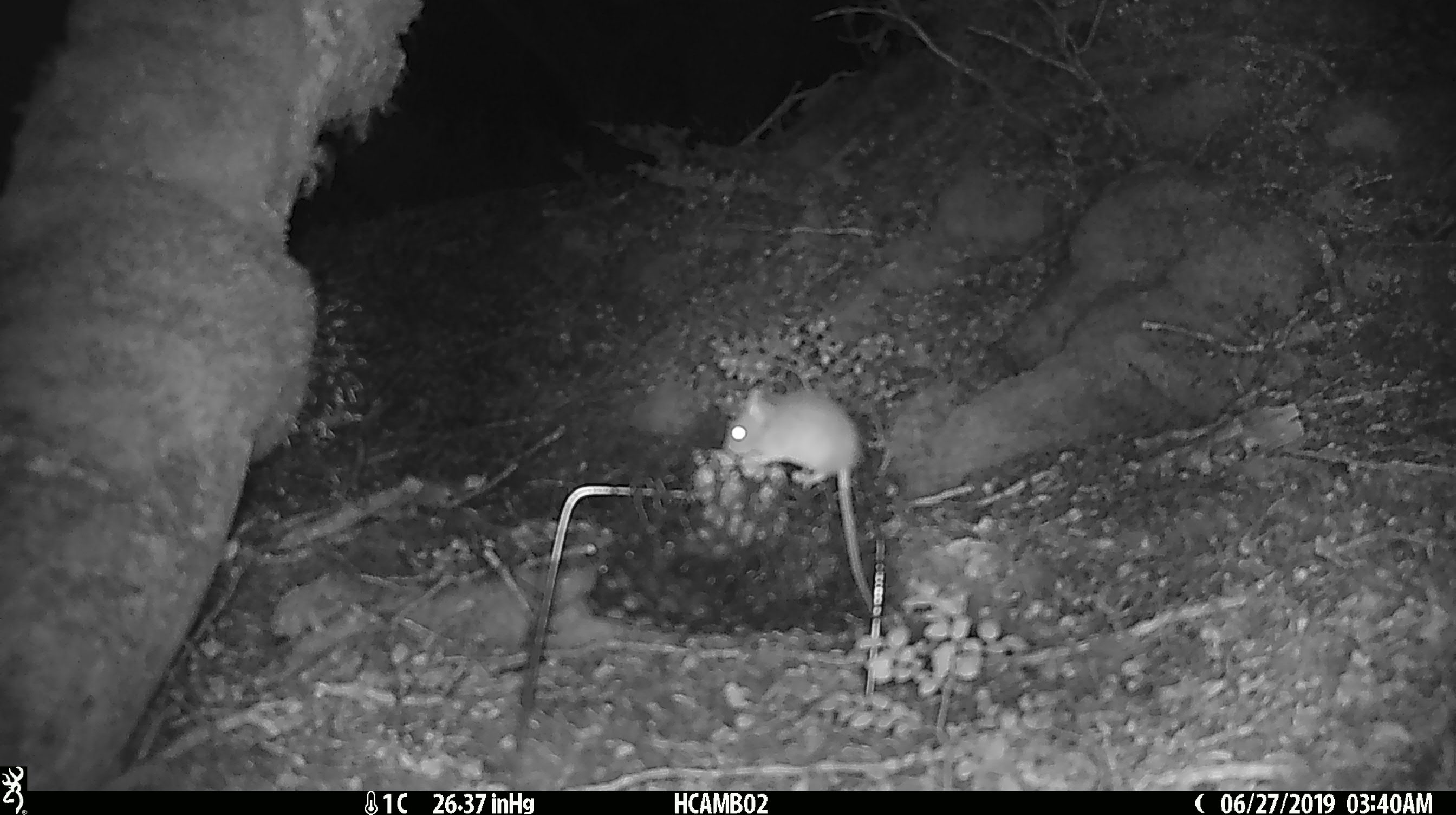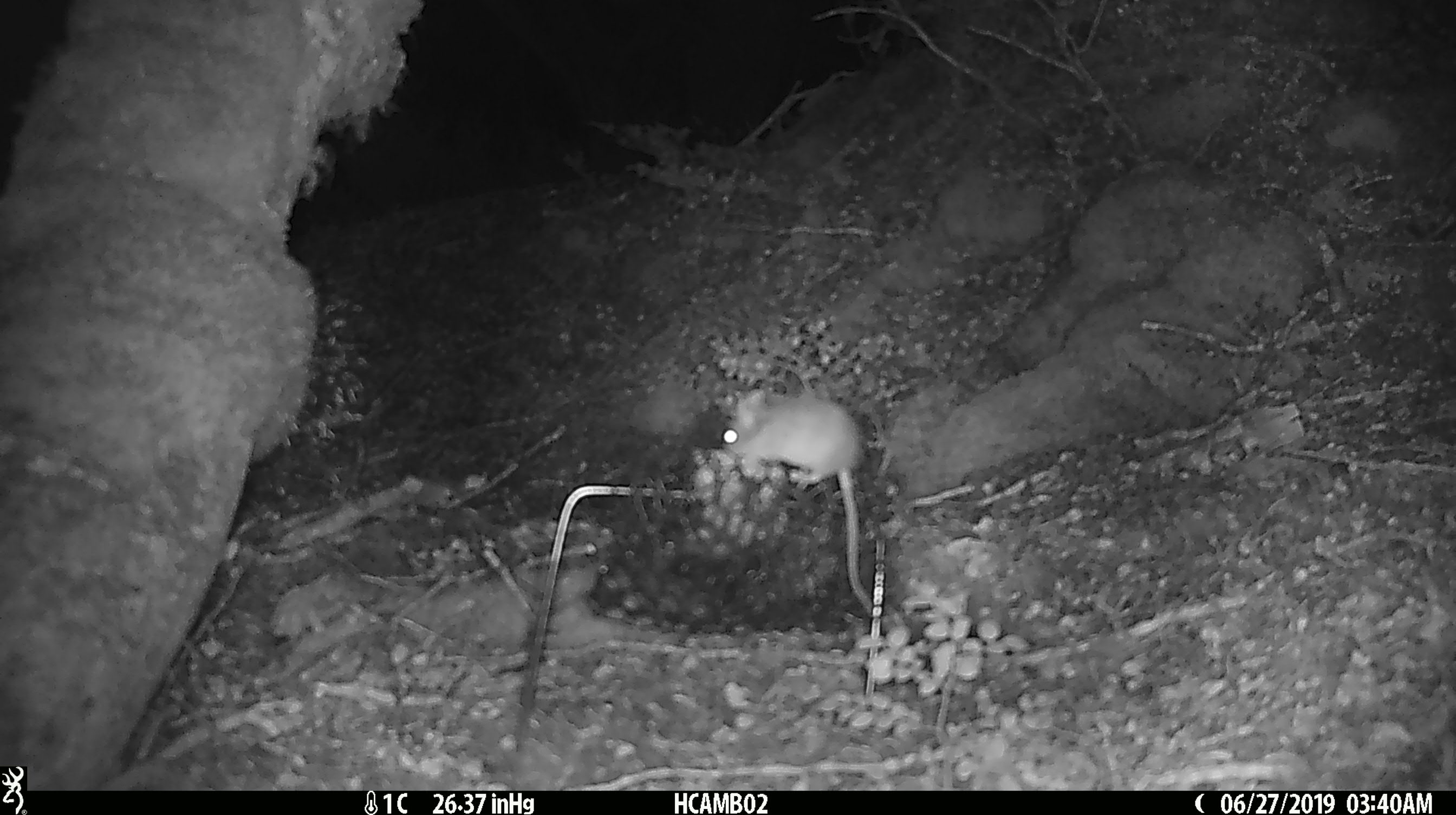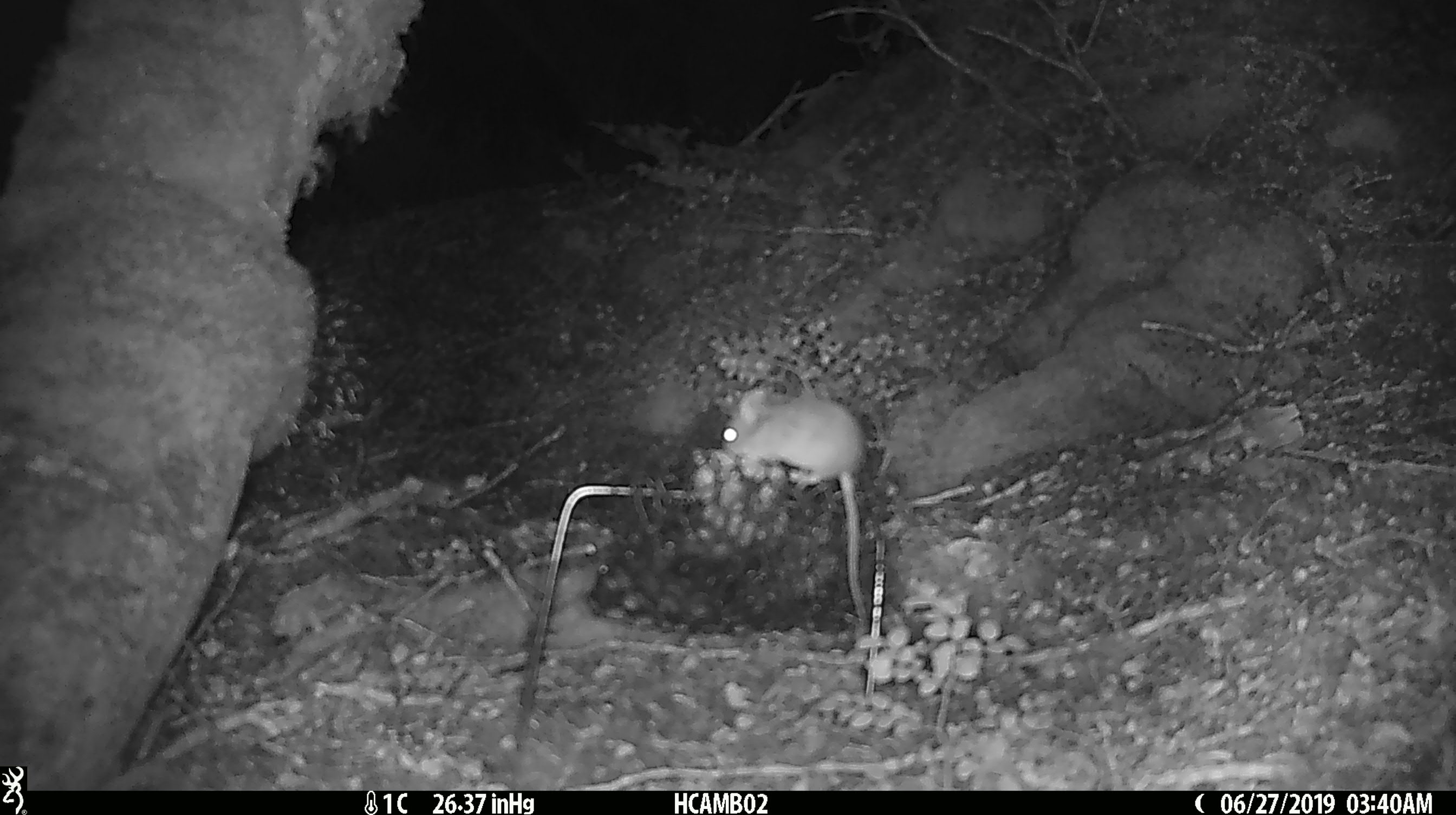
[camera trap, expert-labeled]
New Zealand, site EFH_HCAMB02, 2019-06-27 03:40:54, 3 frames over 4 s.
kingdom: Animalia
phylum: Chordata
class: Mammalia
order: Rodentia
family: Muridae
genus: Mus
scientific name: Mus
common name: mouse